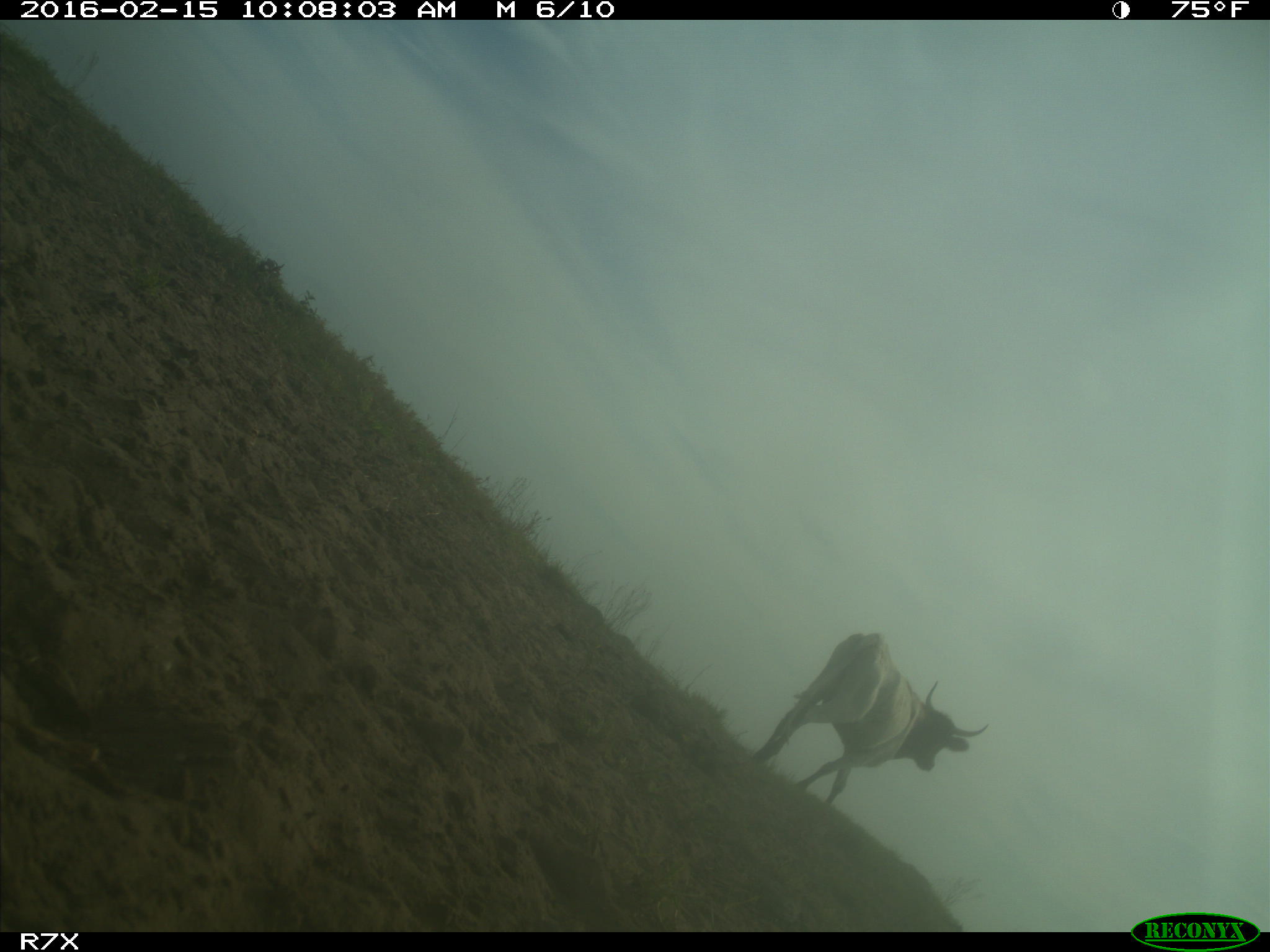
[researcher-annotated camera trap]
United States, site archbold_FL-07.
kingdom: Animalia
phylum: Chordata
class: Mammalia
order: Artiodactyla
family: Bovidae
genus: Bos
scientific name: Bos taurus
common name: domestic cow